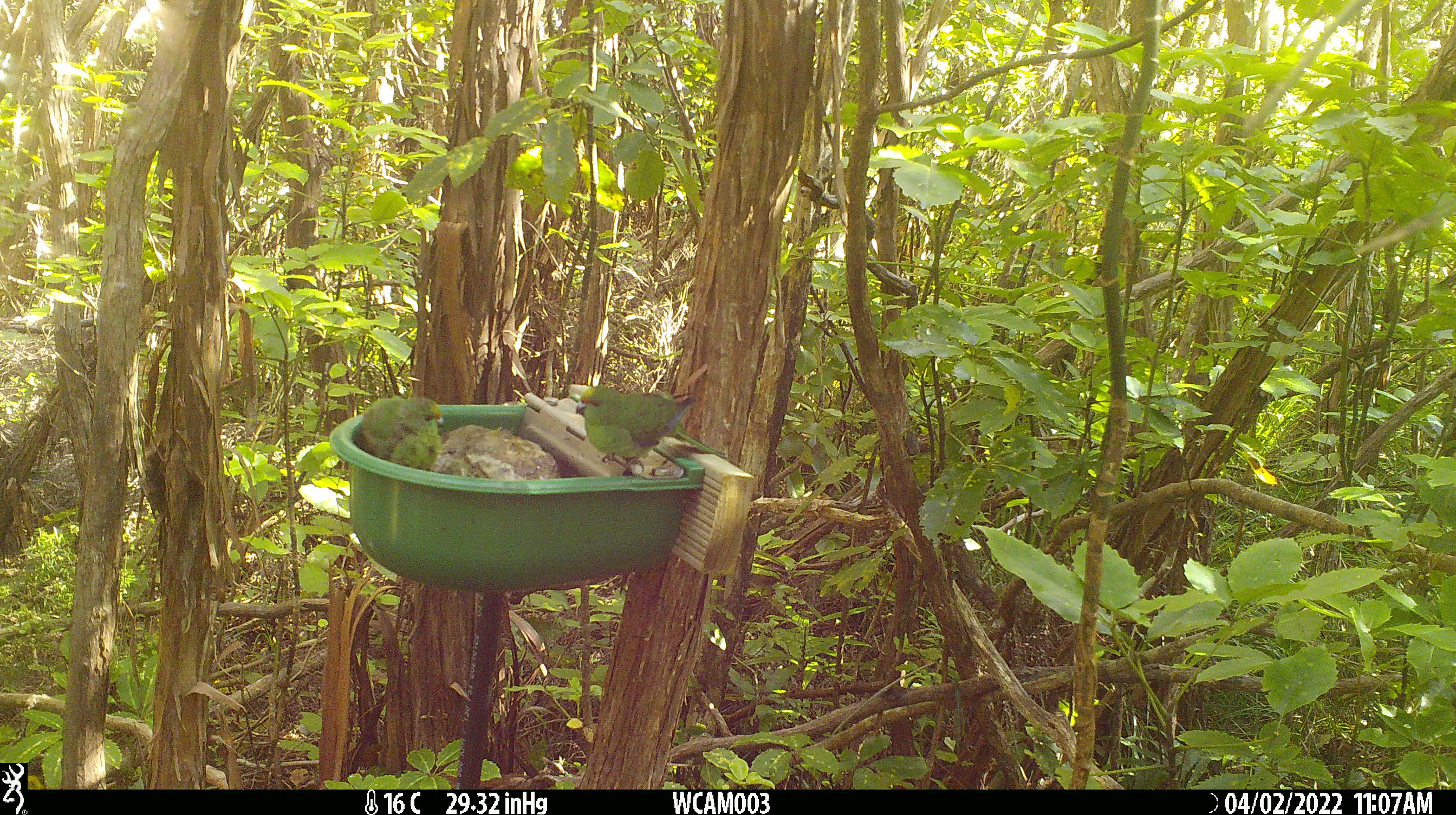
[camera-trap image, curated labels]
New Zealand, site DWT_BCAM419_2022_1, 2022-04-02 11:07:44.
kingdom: Animalia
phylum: Chordata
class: Aves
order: Psittaciformes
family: Psittaculidae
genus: Cyanoramphus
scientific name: Cyanoramphus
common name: parakeet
Parakeet (Cyanoramphus).